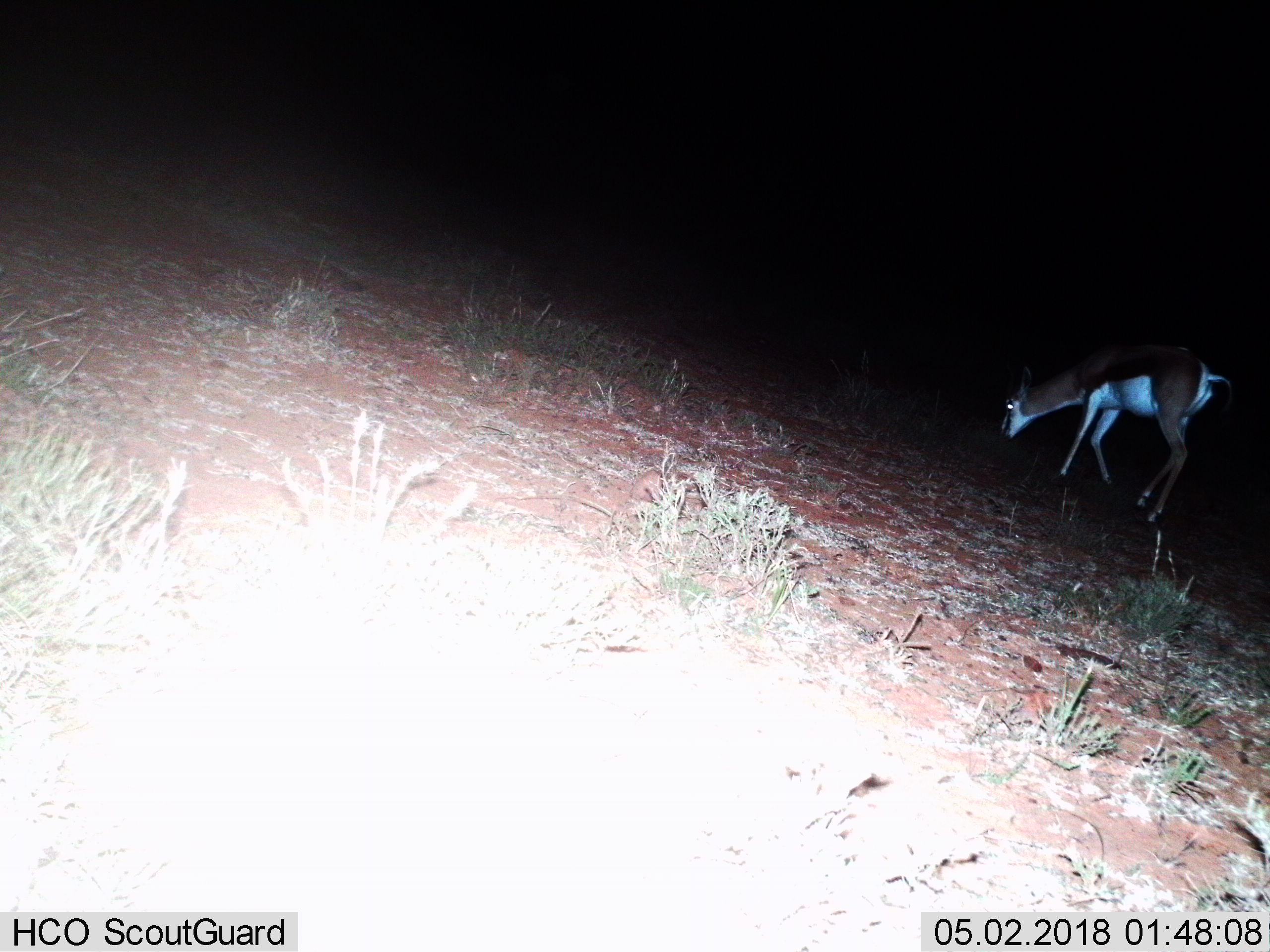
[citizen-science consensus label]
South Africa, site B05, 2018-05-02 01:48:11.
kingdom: Animalia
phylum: Chordata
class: Mammalia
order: Artiodactyla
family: Bovidae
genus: Antidorcas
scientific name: Antidorcas marsupialis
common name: springbok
Springbok (Antidorcas marsupialis), count 1. Behavior (volunteer vote fractions): standing 14%, resting 0%, moving 43%, interacting 0%. Young present (vote fraction): 0%. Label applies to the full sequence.